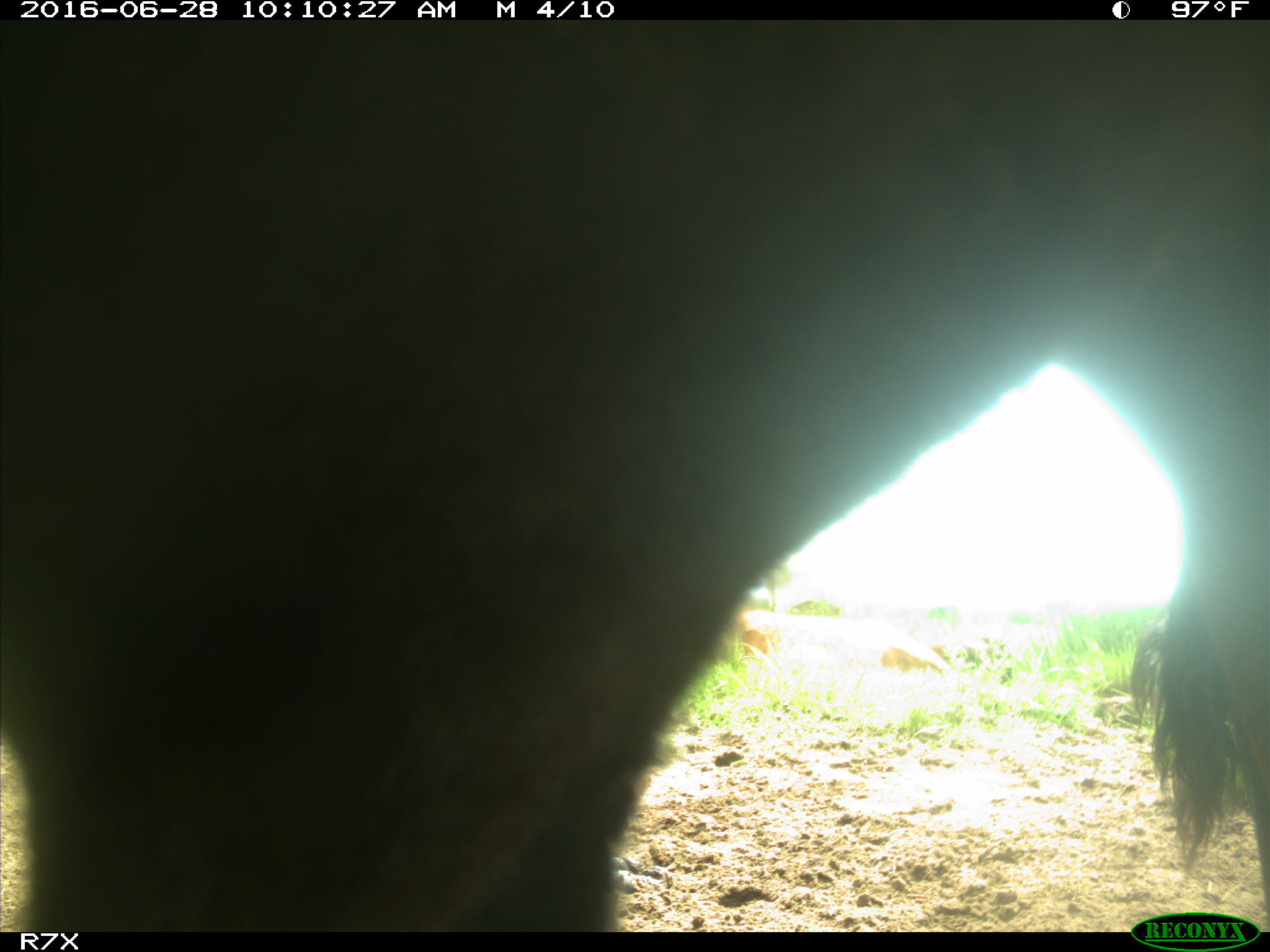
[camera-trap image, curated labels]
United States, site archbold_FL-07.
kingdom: Animalia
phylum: Chordata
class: Mammalia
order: Artiodactyla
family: Bovidae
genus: Bos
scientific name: Bos taurus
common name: domestic cow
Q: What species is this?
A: Bos taurus (domestic cow).